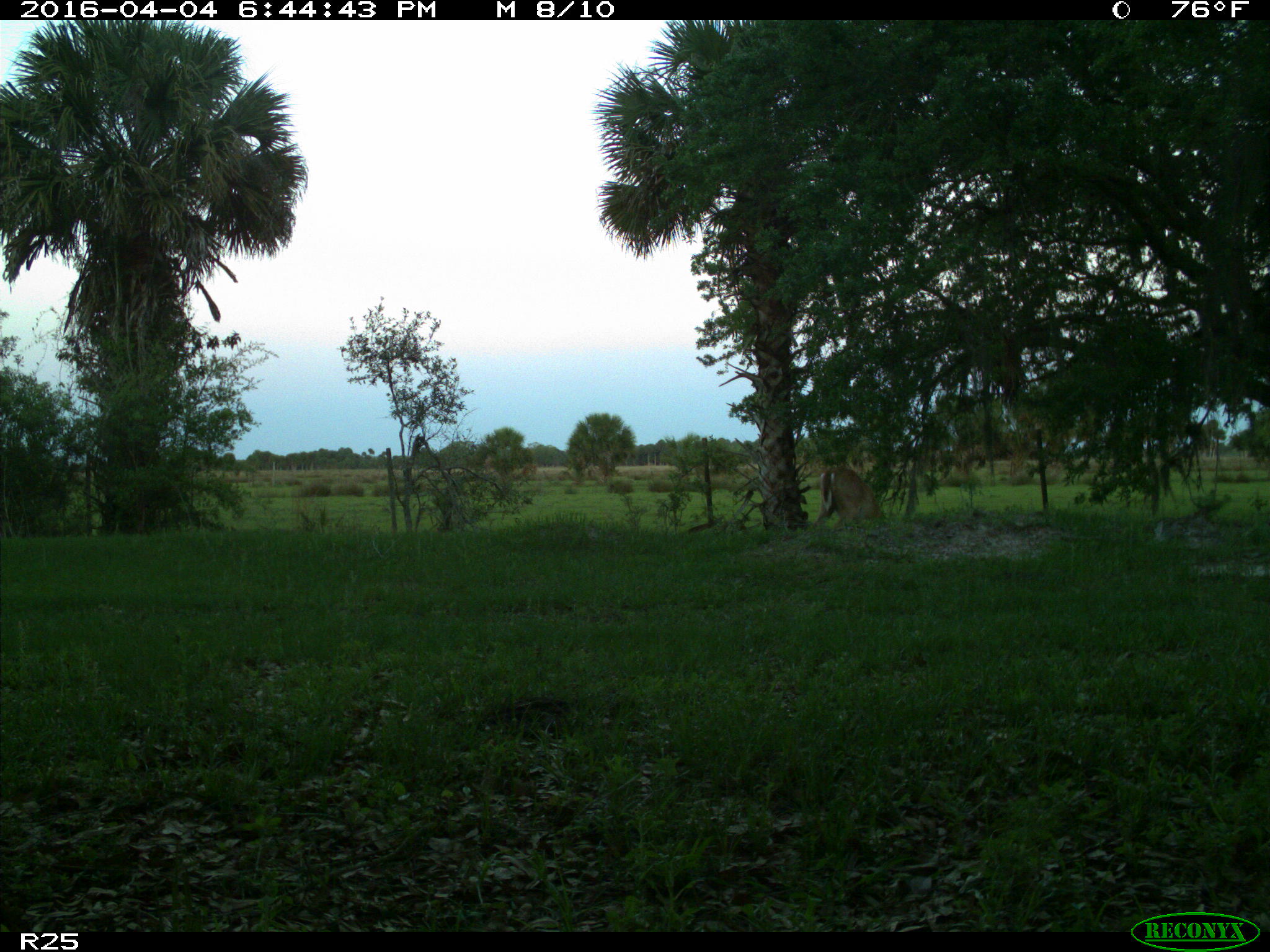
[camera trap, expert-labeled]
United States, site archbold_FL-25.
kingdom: Animalia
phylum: Chordata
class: Mammalia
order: Artiodactyla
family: Cervidae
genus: Odocoileus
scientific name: Odocoileus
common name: deer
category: unidentified deer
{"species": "unidentified deer (deer) (Odocoileus)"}